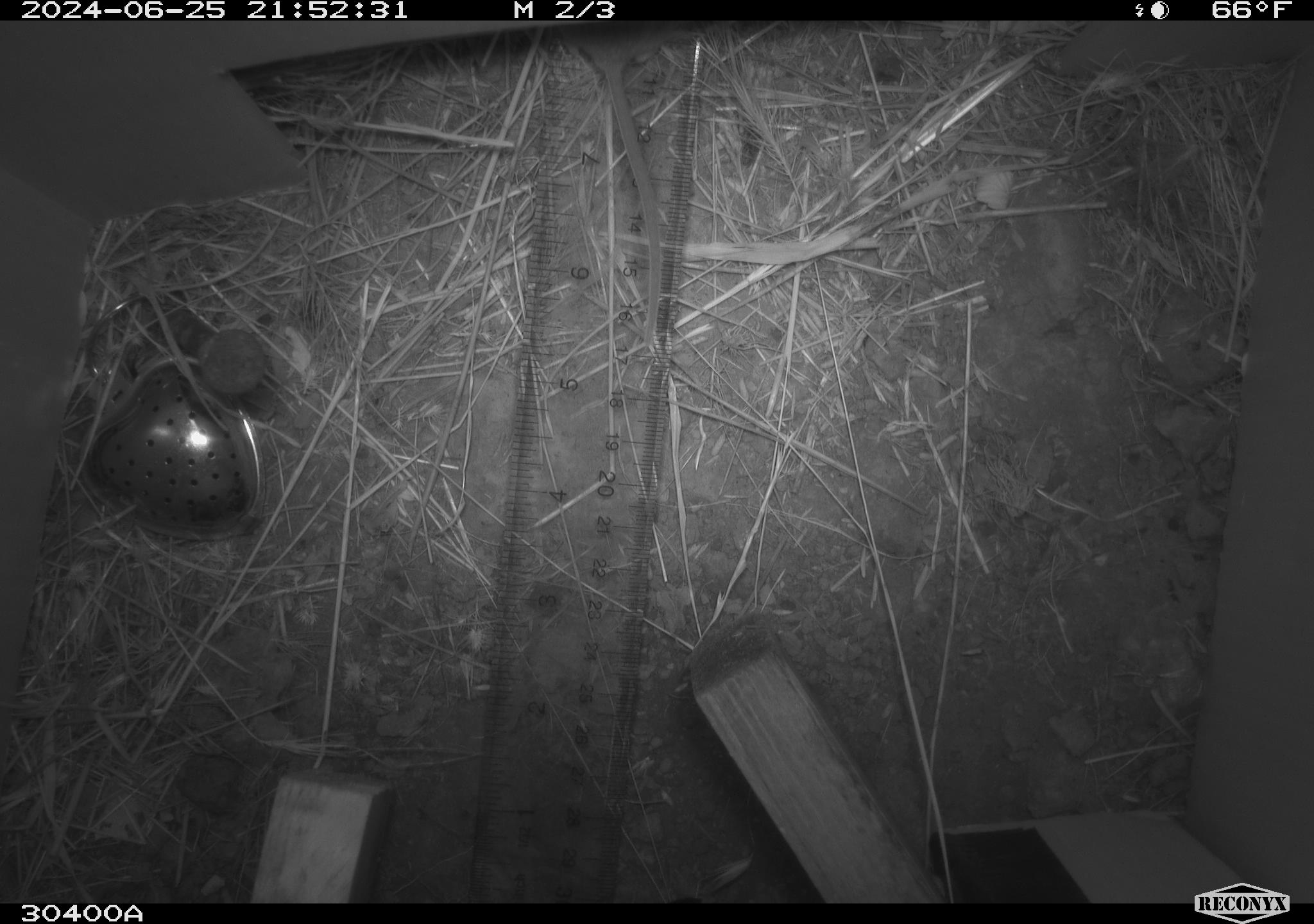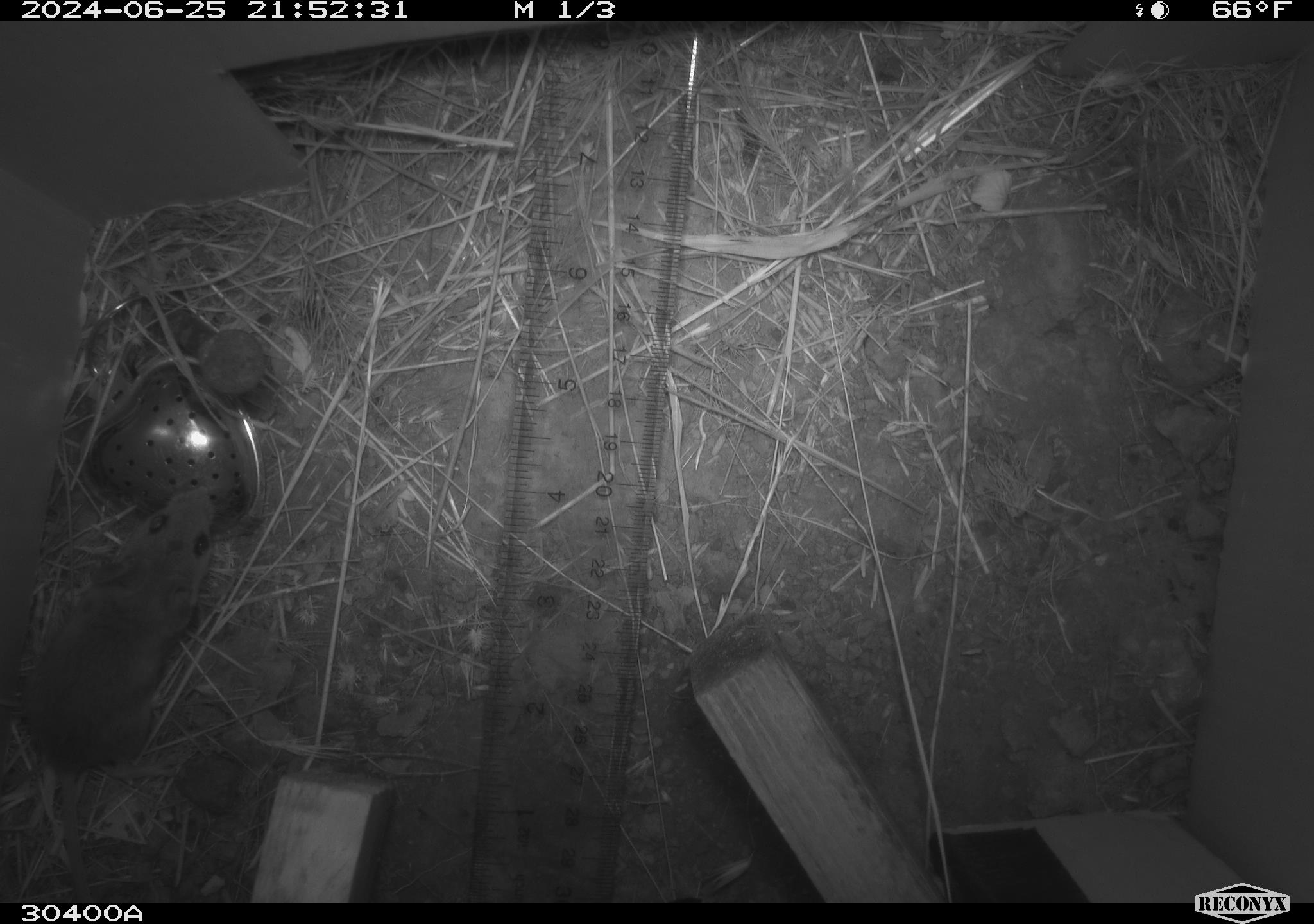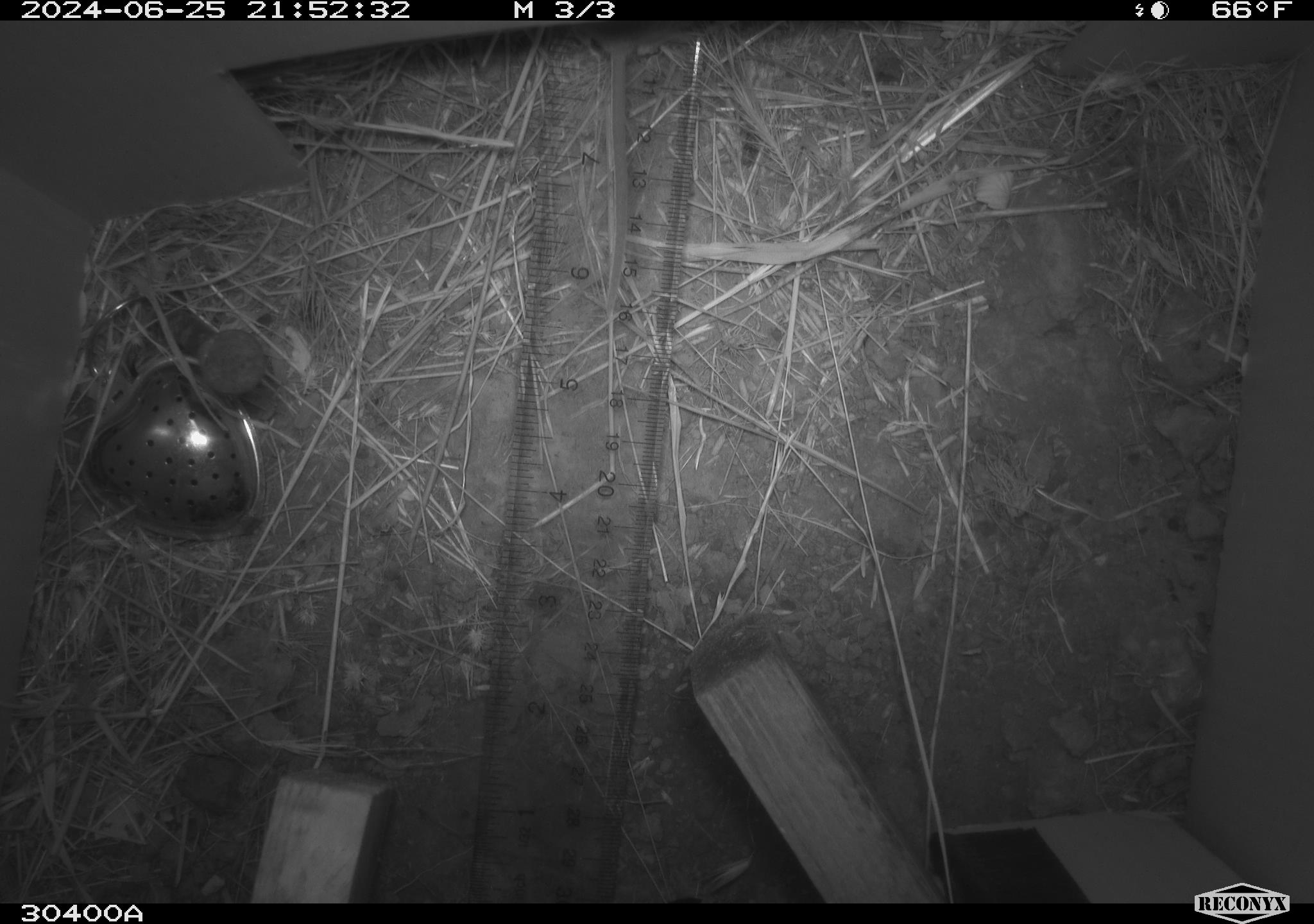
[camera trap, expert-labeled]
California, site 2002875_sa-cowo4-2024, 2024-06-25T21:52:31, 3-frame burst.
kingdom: Animalia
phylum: Chordata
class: Mammalia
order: Rodentia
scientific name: Rodentia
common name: rodent